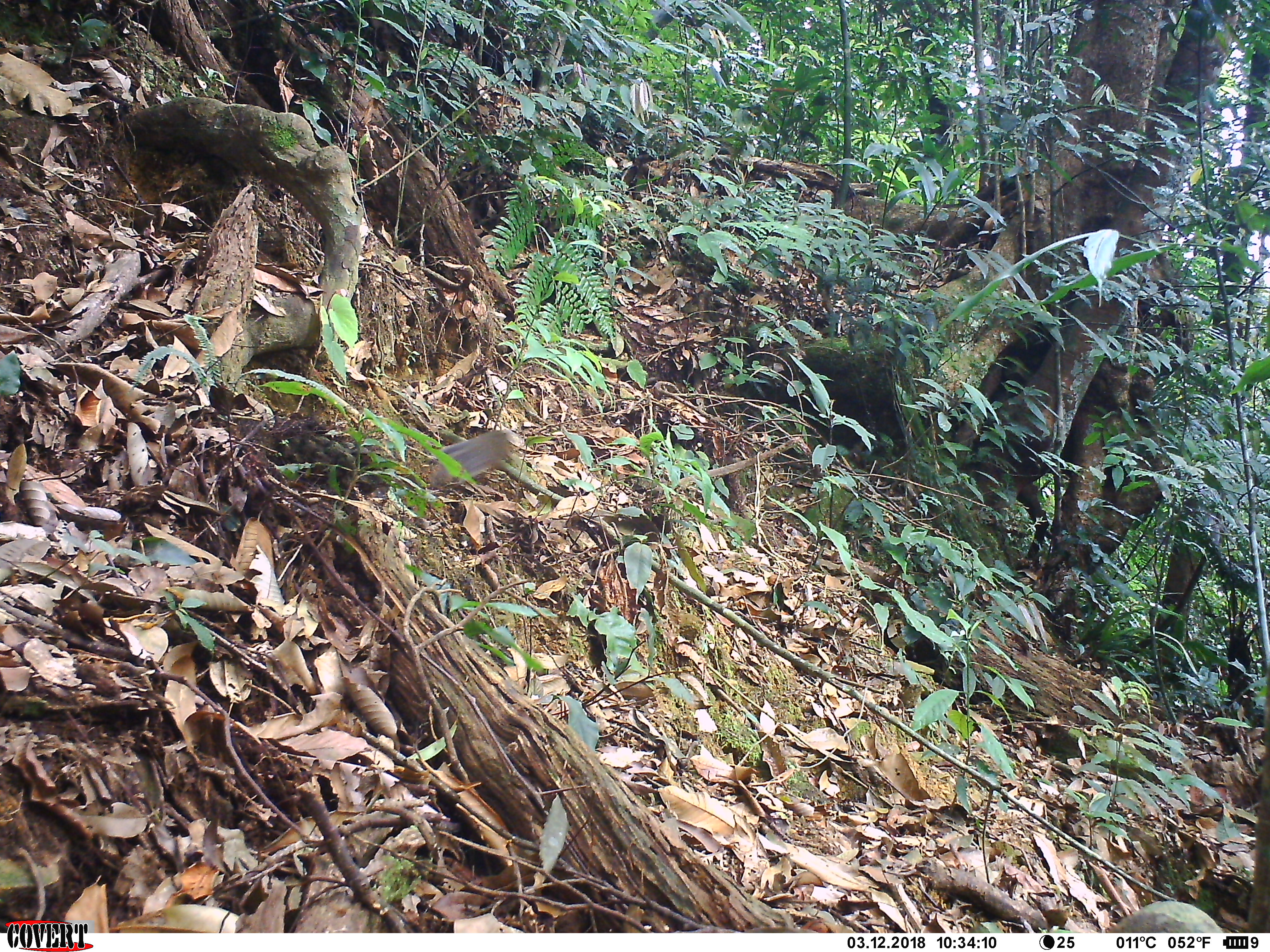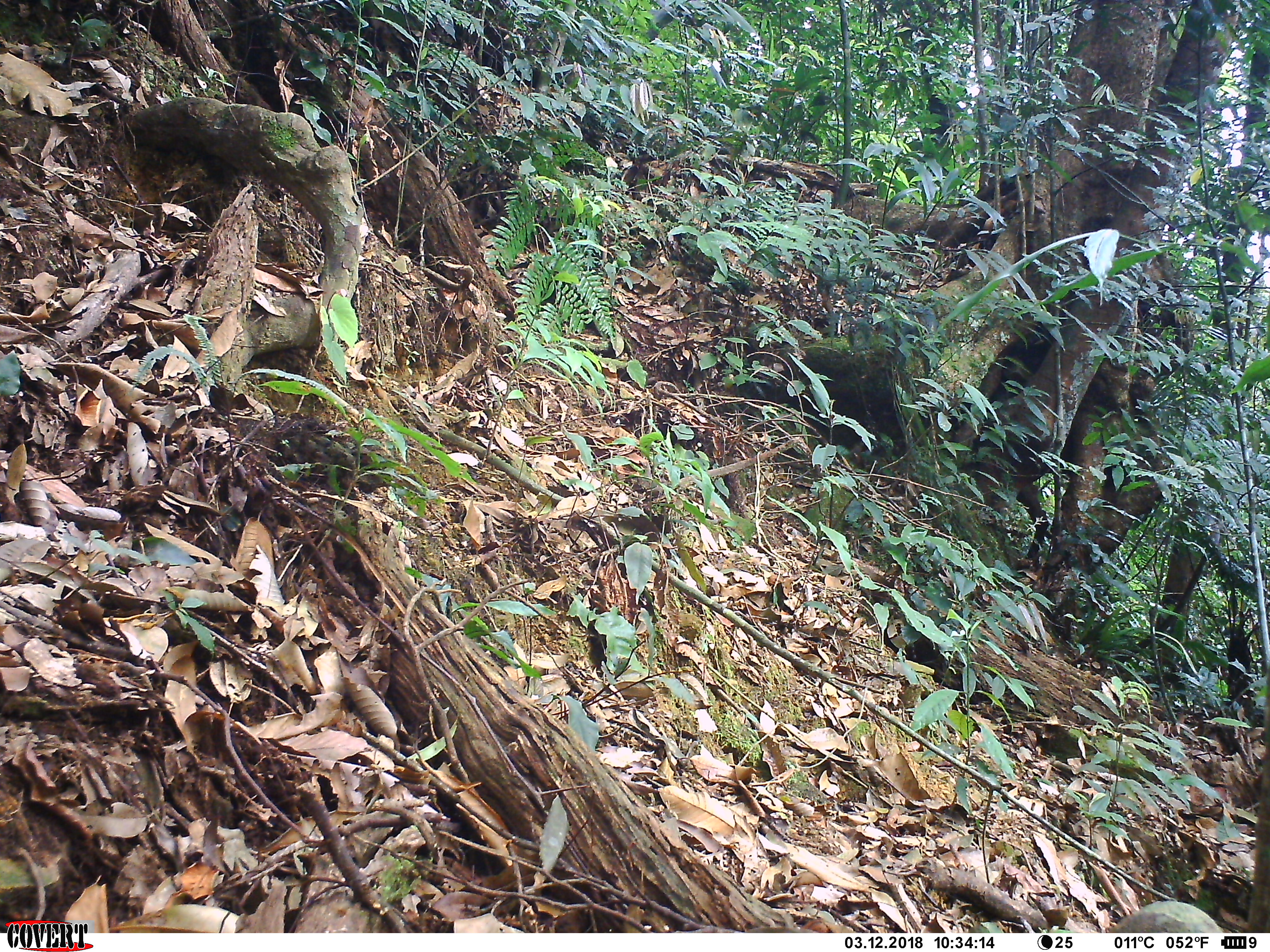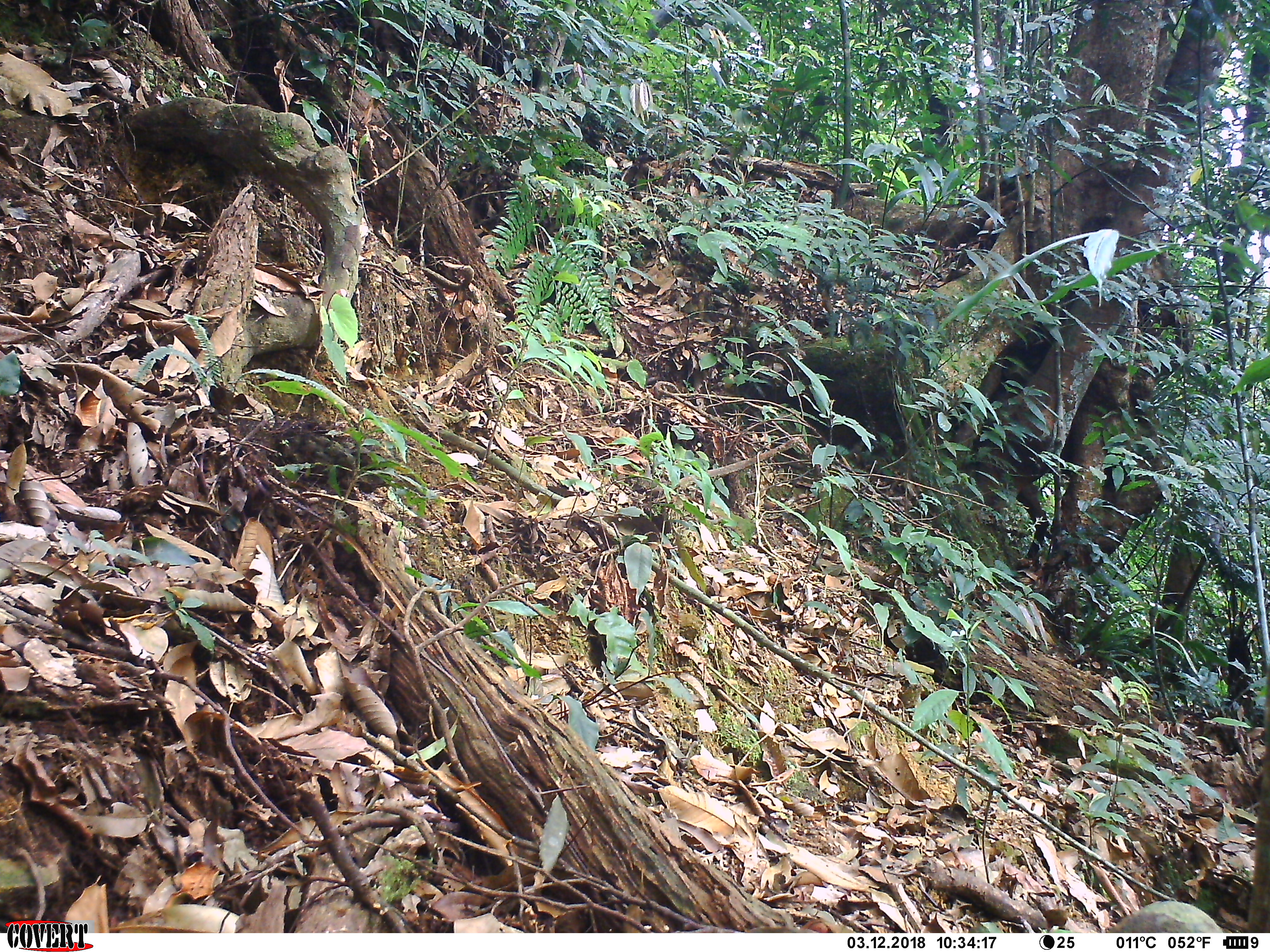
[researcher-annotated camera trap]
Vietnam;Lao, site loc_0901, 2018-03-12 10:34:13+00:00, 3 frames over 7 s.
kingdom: Animalia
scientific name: Animalia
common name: animal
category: unidentified small animal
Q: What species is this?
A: Unidentified small animal (animal) (Animalia).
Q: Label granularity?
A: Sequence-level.